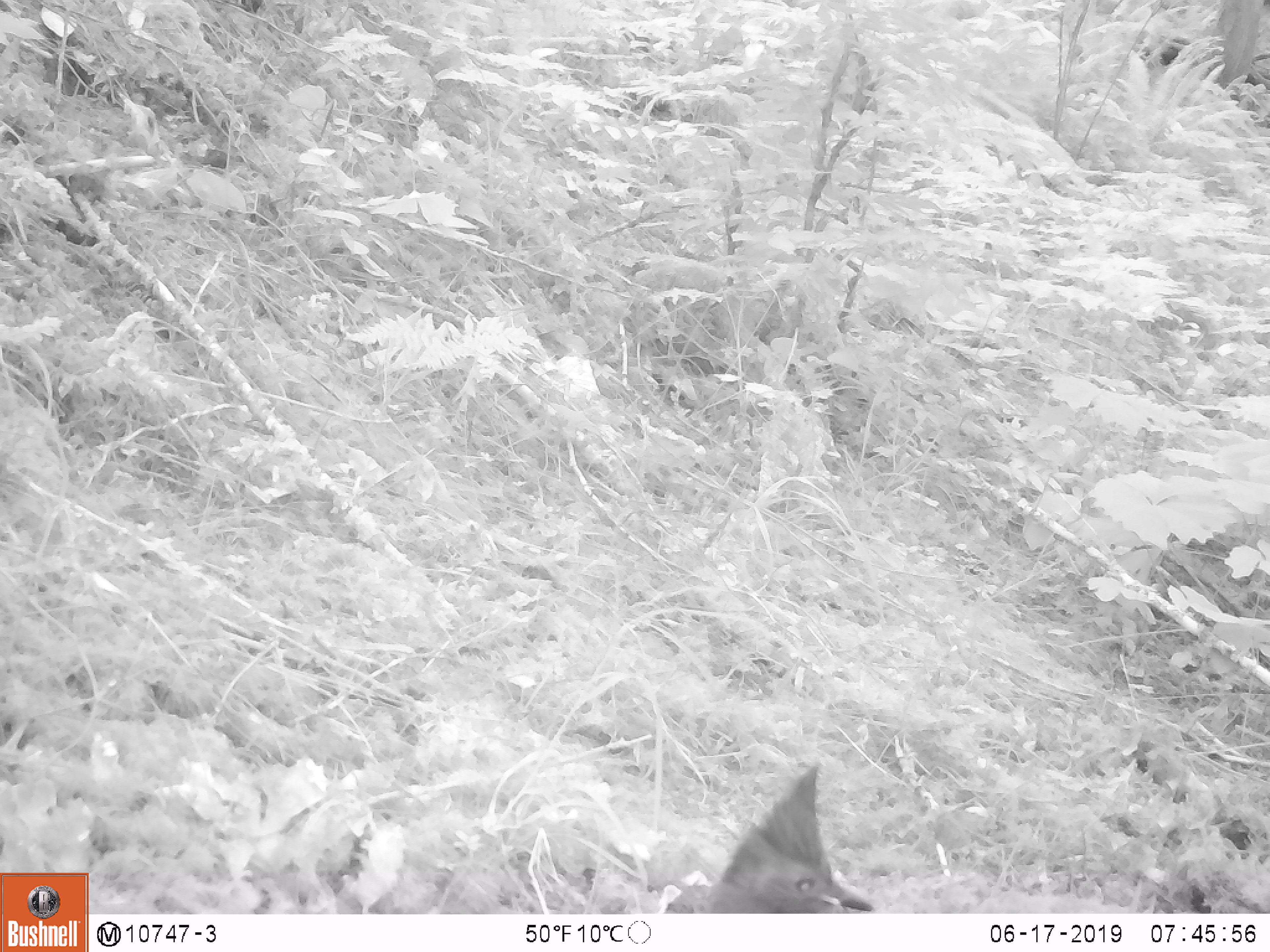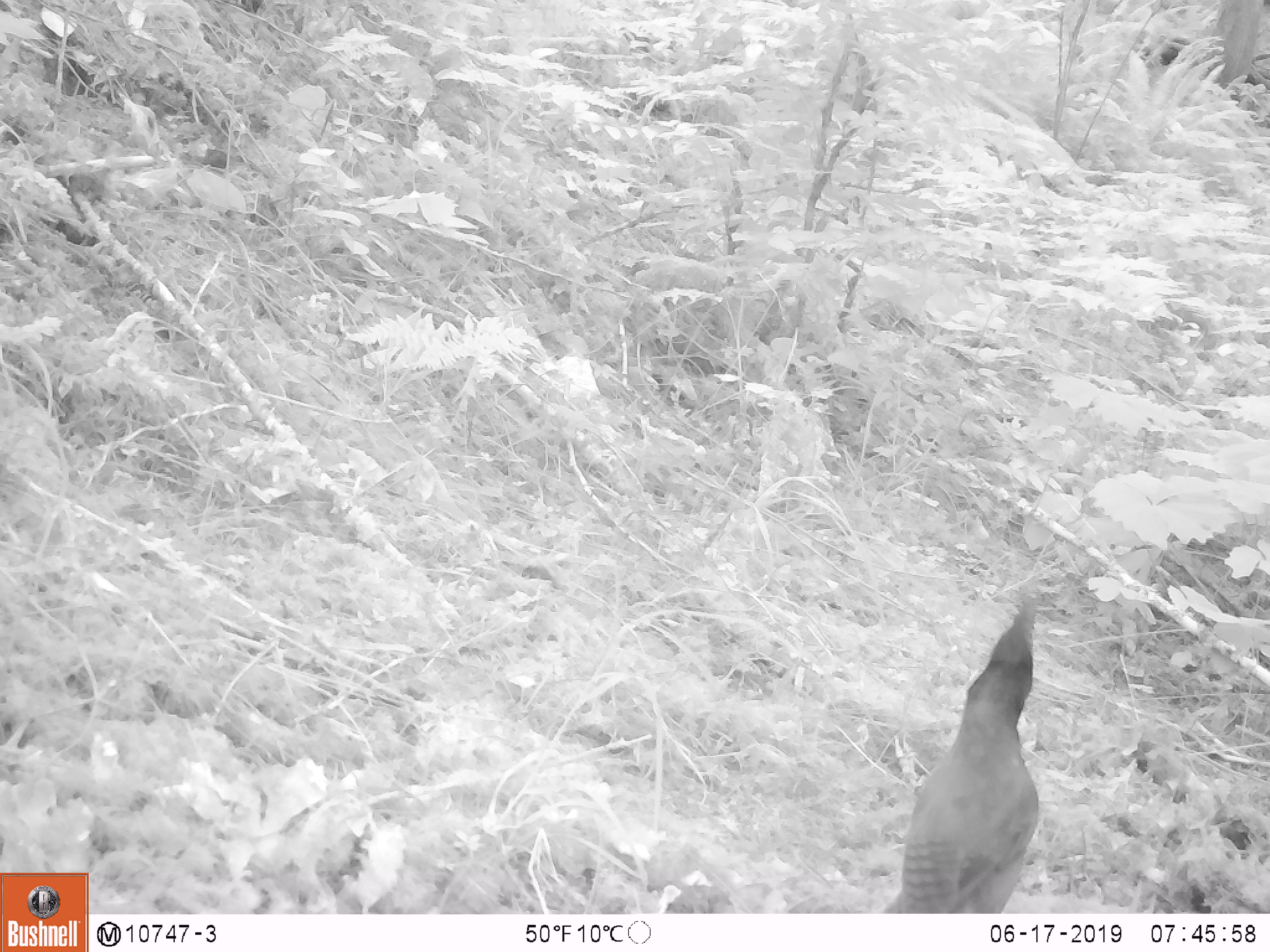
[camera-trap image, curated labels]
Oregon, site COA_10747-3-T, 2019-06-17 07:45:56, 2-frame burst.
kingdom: Animalia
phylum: Chordata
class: Aves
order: Passeriformes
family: Corvidae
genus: Cyanocitta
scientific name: Cyanocitta stelleri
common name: steller's jay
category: stellers jay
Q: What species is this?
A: Stellers jay (steller's jay) (Cyanocitta stelleri).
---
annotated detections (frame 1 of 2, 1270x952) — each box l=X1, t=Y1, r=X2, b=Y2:
stellers jay: l=709, t=758, r=885, b=910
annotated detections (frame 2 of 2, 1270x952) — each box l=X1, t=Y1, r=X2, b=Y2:
stellers jay: l=883, t=597, r=1046, b=910